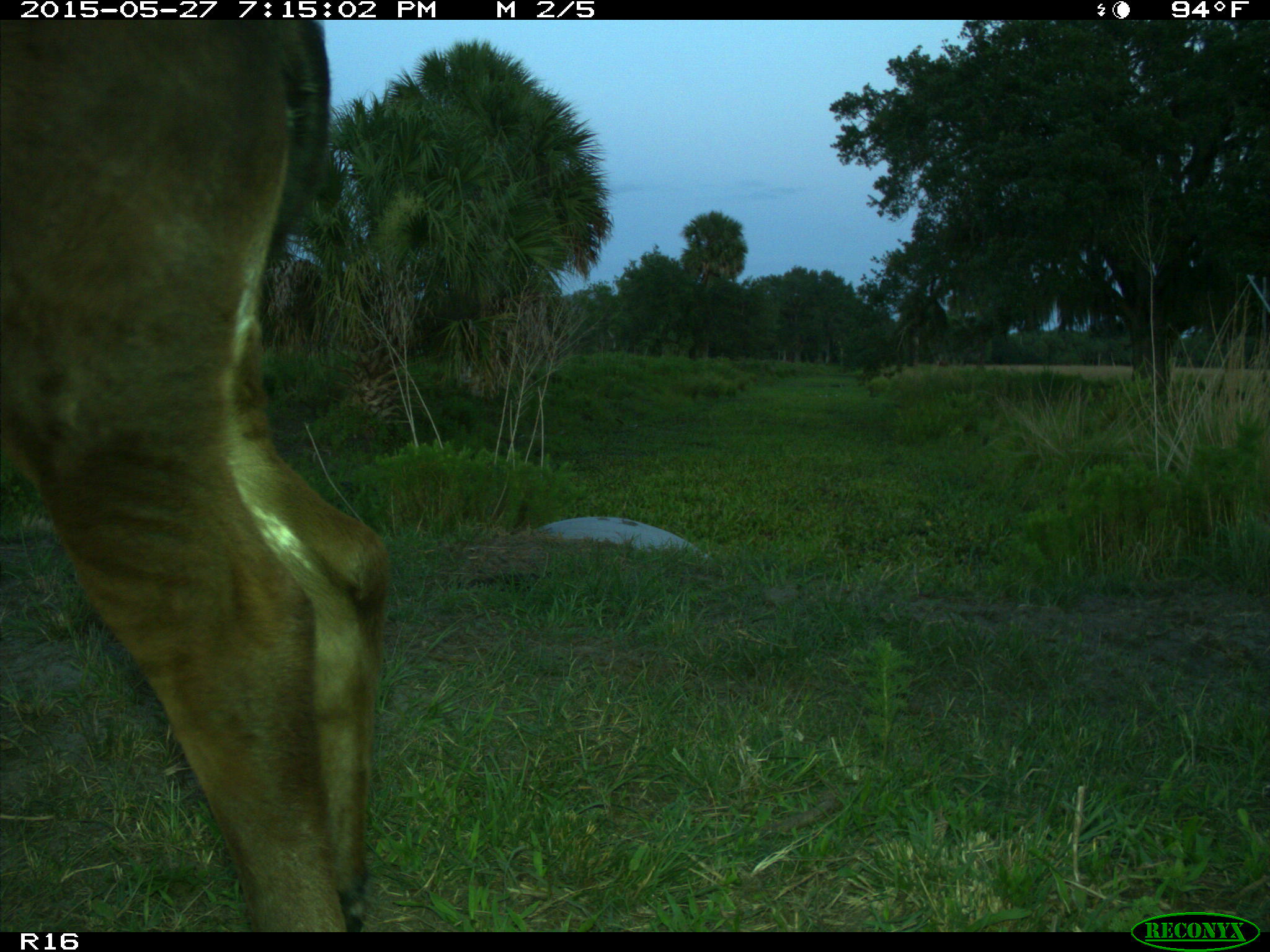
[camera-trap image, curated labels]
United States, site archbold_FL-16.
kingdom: Animalia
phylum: Chordata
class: Mammalia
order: Artiodactyla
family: Bovidae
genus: Bos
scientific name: Bos taurus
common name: domestic cow